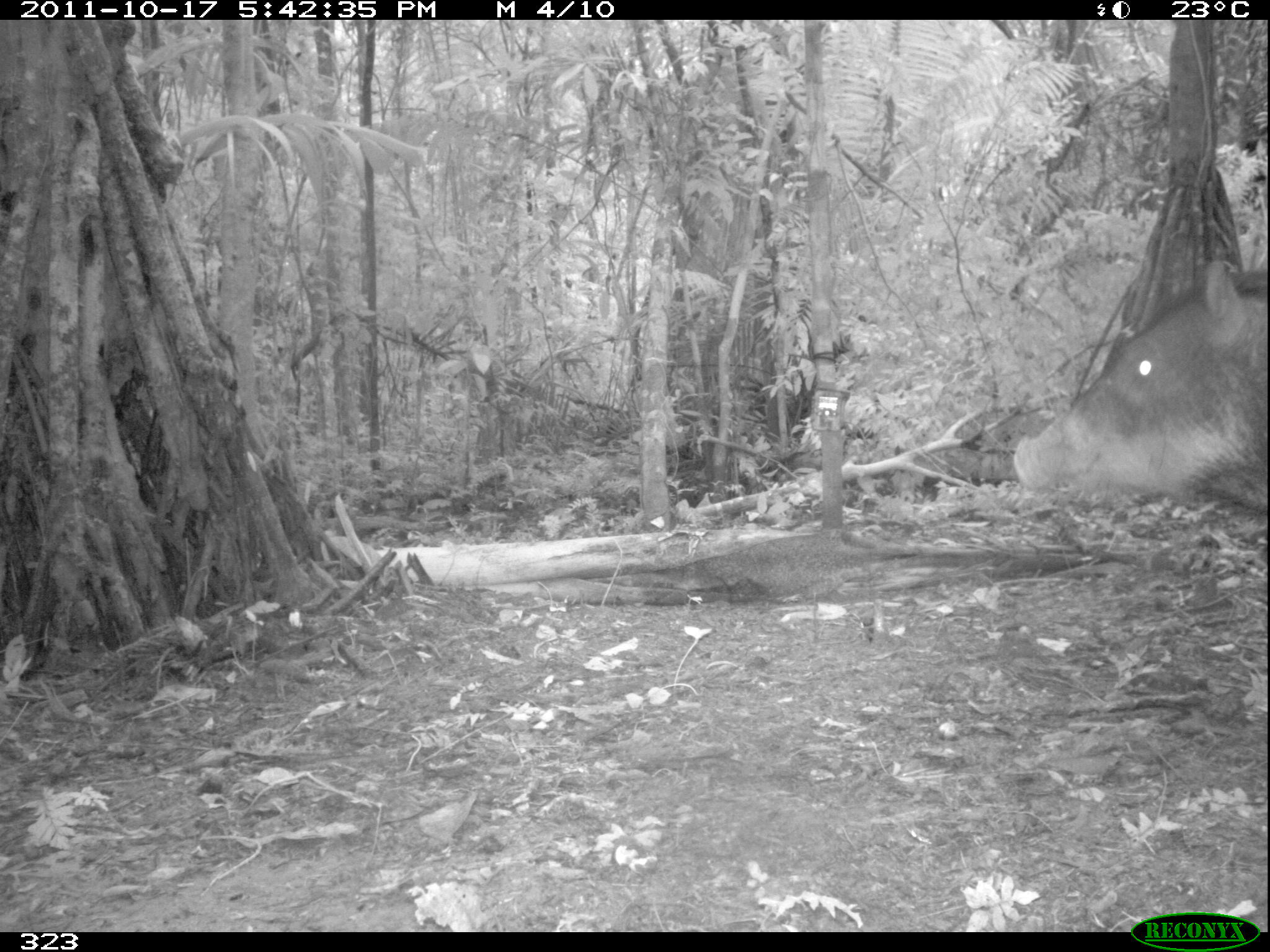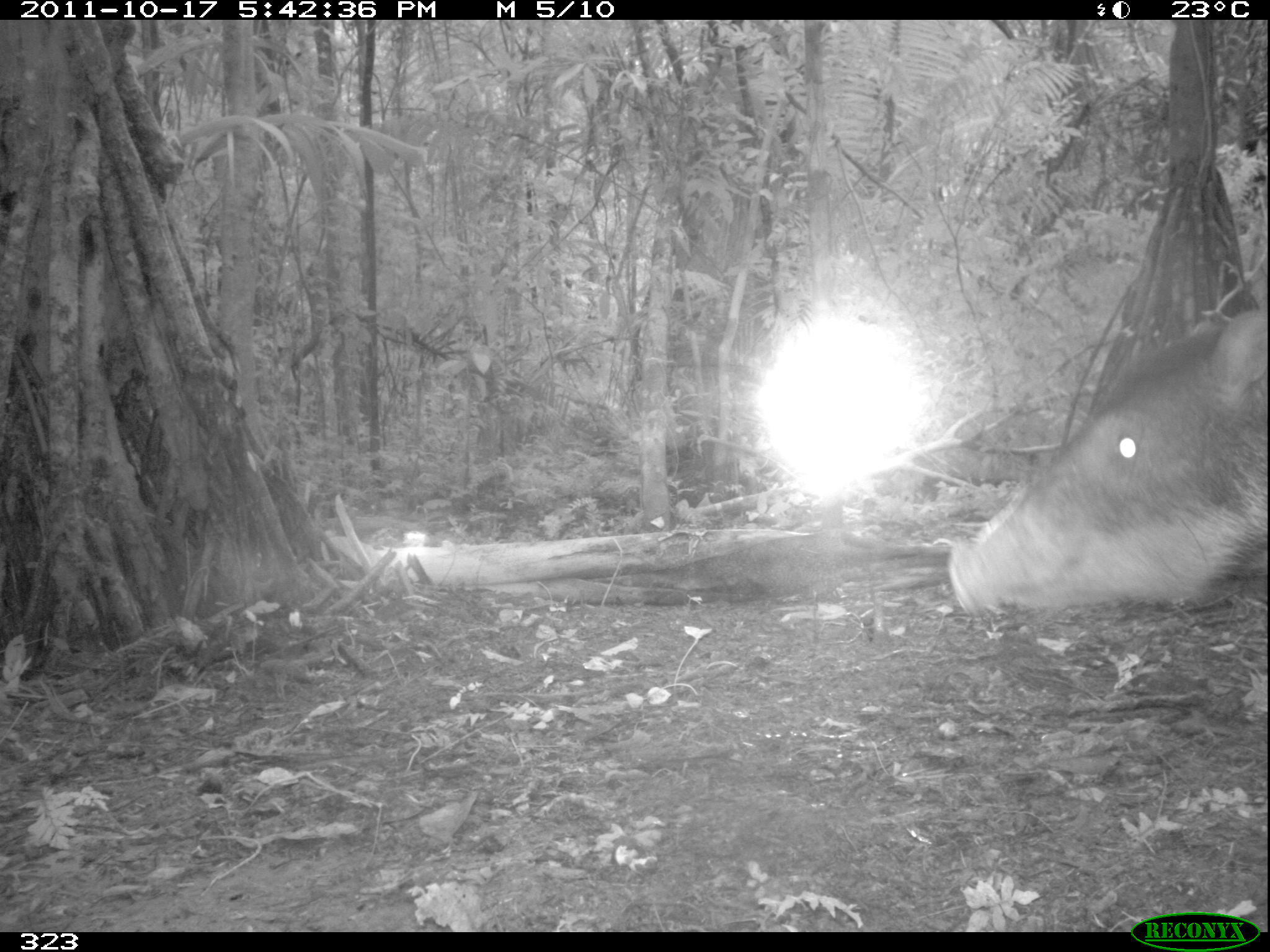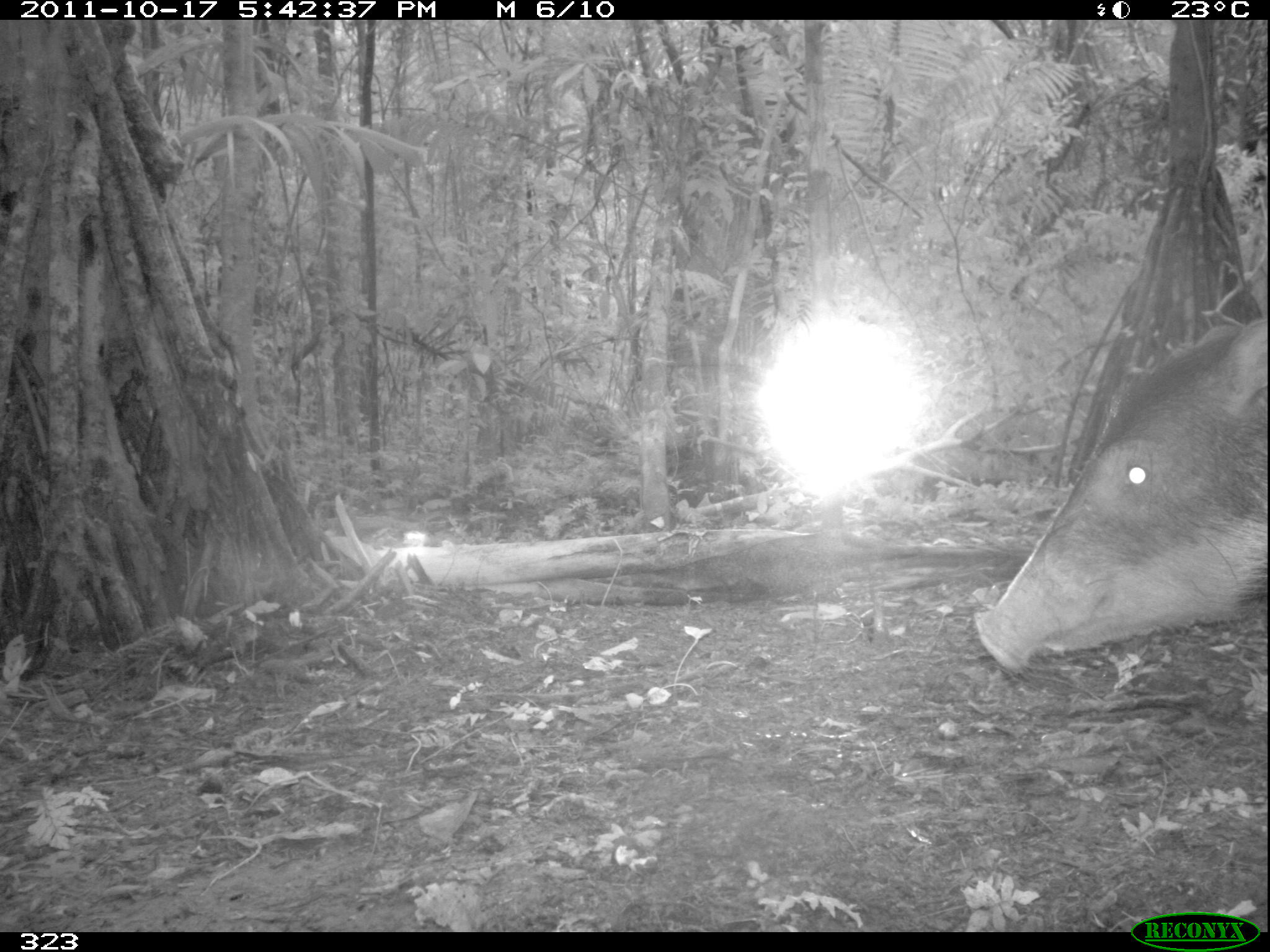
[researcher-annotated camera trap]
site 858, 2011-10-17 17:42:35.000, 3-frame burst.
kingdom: Animalia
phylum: Chordata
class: Mammalia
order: Artiodactyla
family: Tayassuidae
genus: Tayassu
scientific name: Tayassu pecari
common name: white-lipped peccary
Tayassu pecari (white-lipped peccary).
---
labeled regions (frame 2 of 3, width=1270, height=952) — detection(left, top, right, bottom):
tayassu pecari: detection(945, 305, 1267, 619)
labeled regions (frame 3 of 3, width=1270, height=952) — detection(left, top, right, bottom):
tayassu pecari: detection(967, 316, 1267, 674)